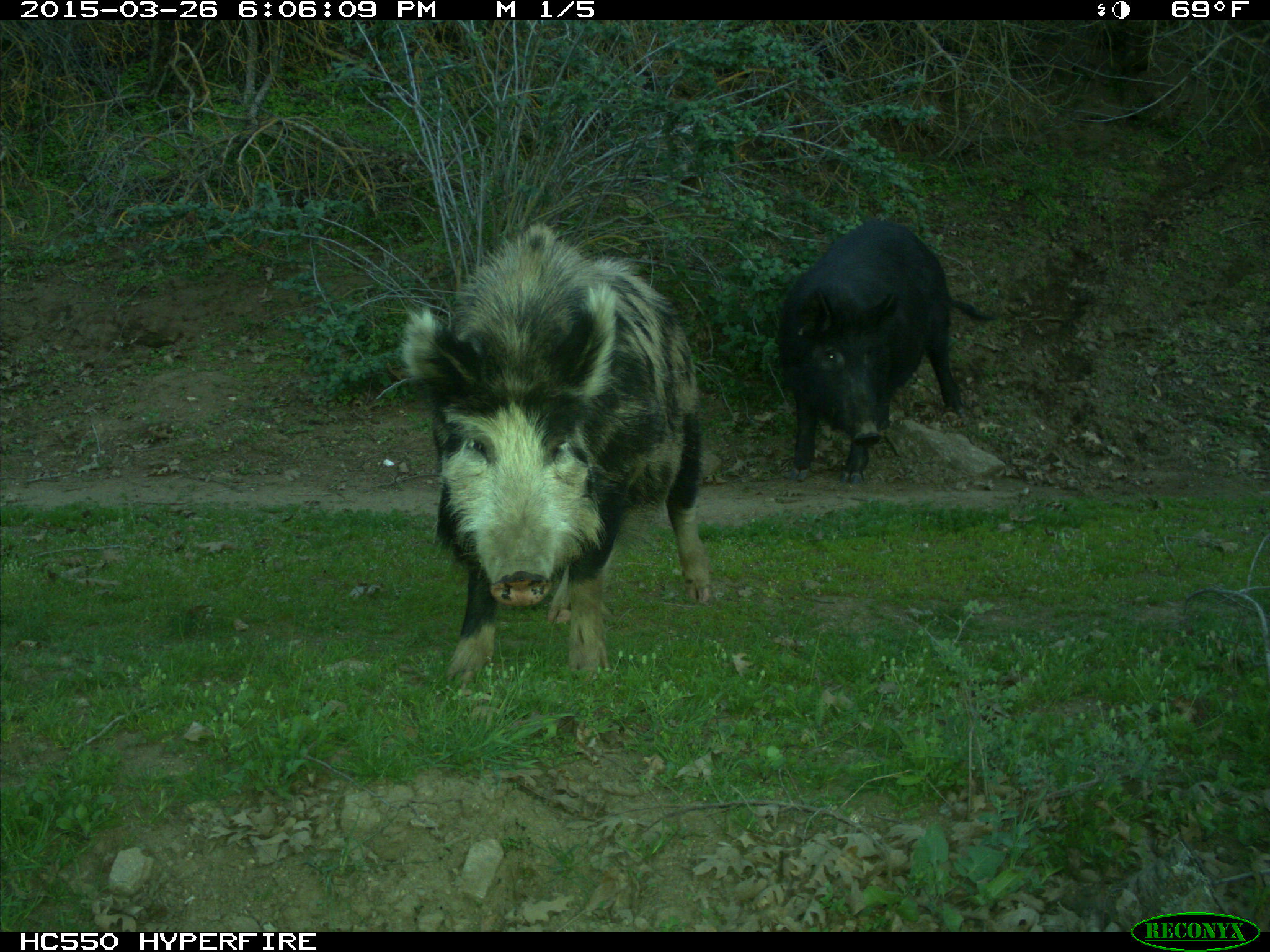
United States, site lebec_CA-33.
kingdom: Animalia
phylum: Chordata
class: Mammalia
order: Artiodactyla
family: Suidae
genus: Sus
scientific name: Sus scrofa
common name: wild boar